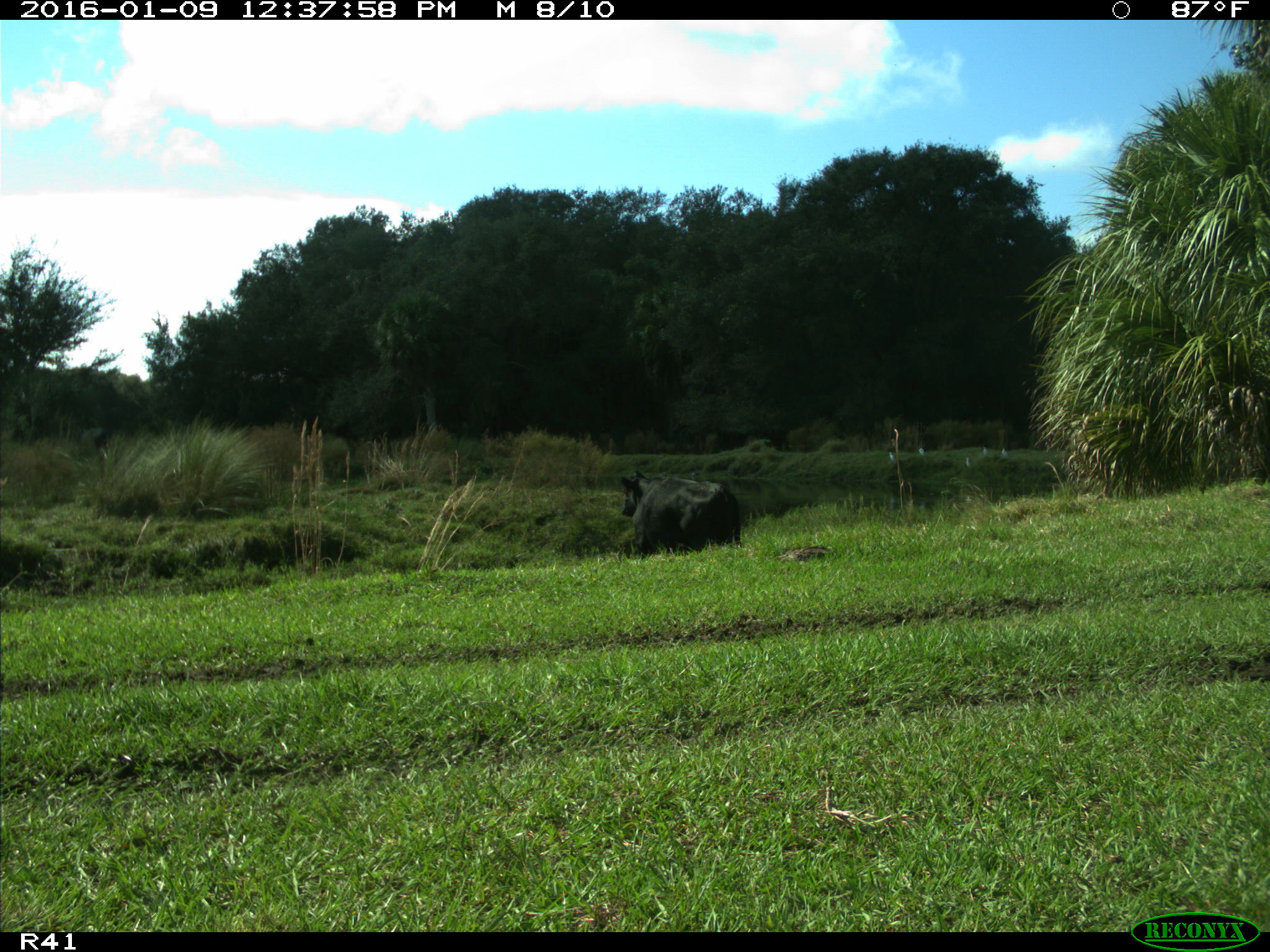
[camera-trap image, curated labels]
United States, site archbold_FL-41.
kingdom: Animalia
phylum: Chordata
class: Mammalia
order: Artiodactyla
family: Bovidae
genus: Bos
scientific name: Bos taurus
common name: domestic cow